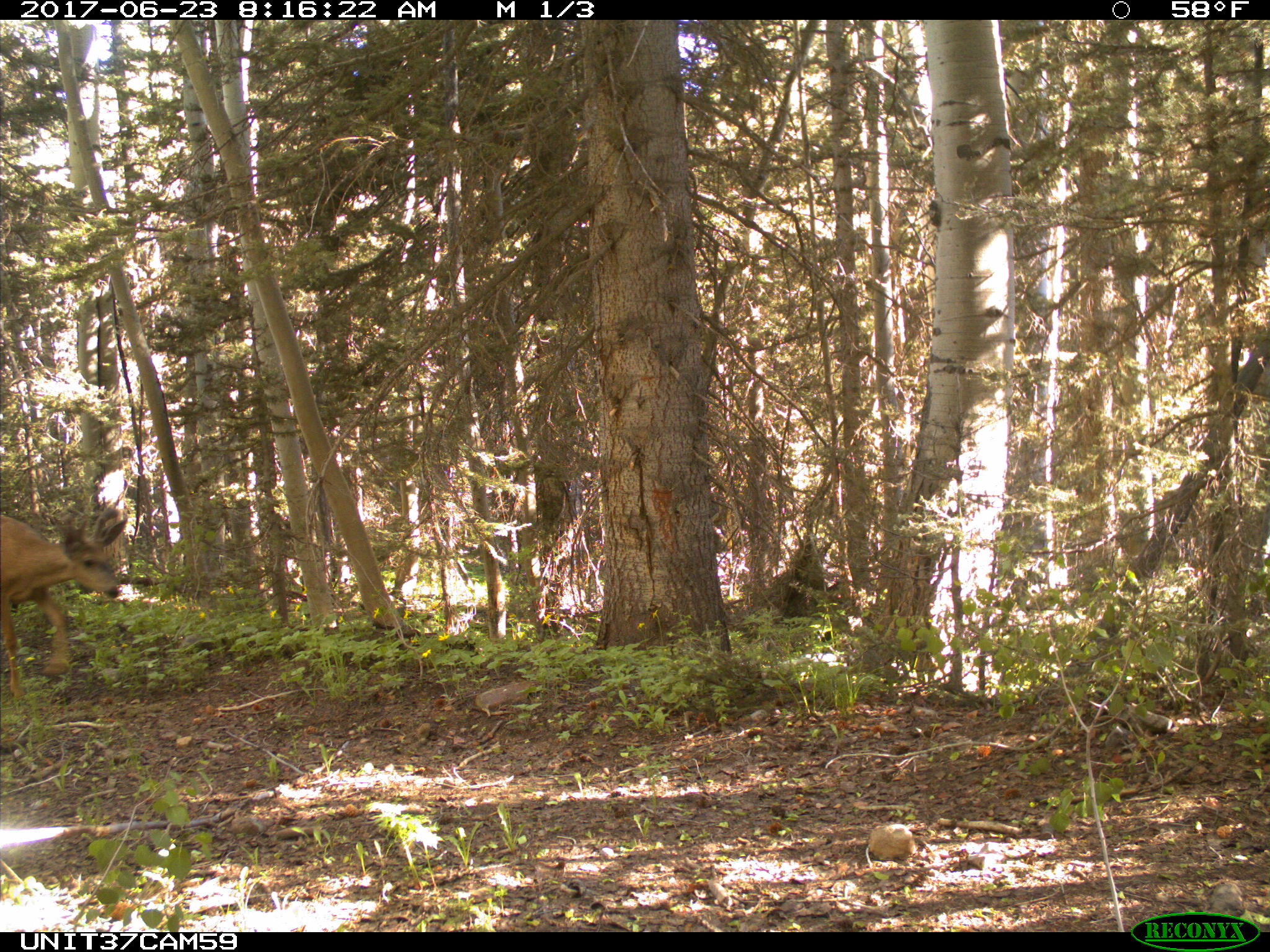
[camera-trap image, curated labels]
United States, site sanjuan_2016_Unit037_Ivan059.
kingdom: Animalia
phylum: Chordata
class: Mammalia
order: Artiodactyla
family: Cervidae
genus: Odocoileus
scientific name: Odocoileus hemionus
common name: mule deer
Odocoileus hemionus (mule deer).